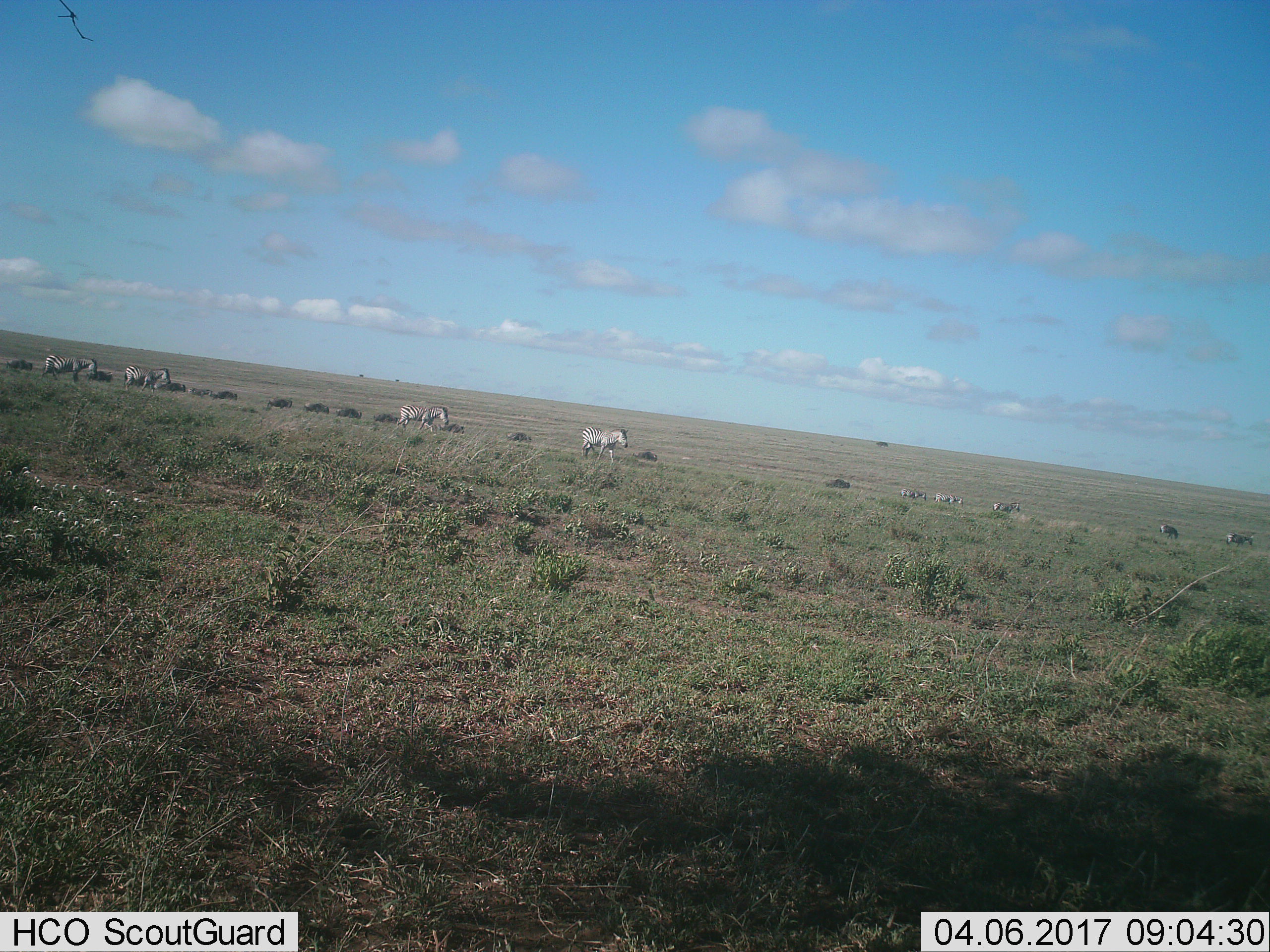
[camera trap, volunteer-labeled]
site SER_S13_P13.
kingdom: Animalia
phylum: Chordata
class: Mammalia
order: Perissodactyla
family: Equidae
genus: Equus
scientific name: Equus quagga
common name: plains zebra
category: zebraplains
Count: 9.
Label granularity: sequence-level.